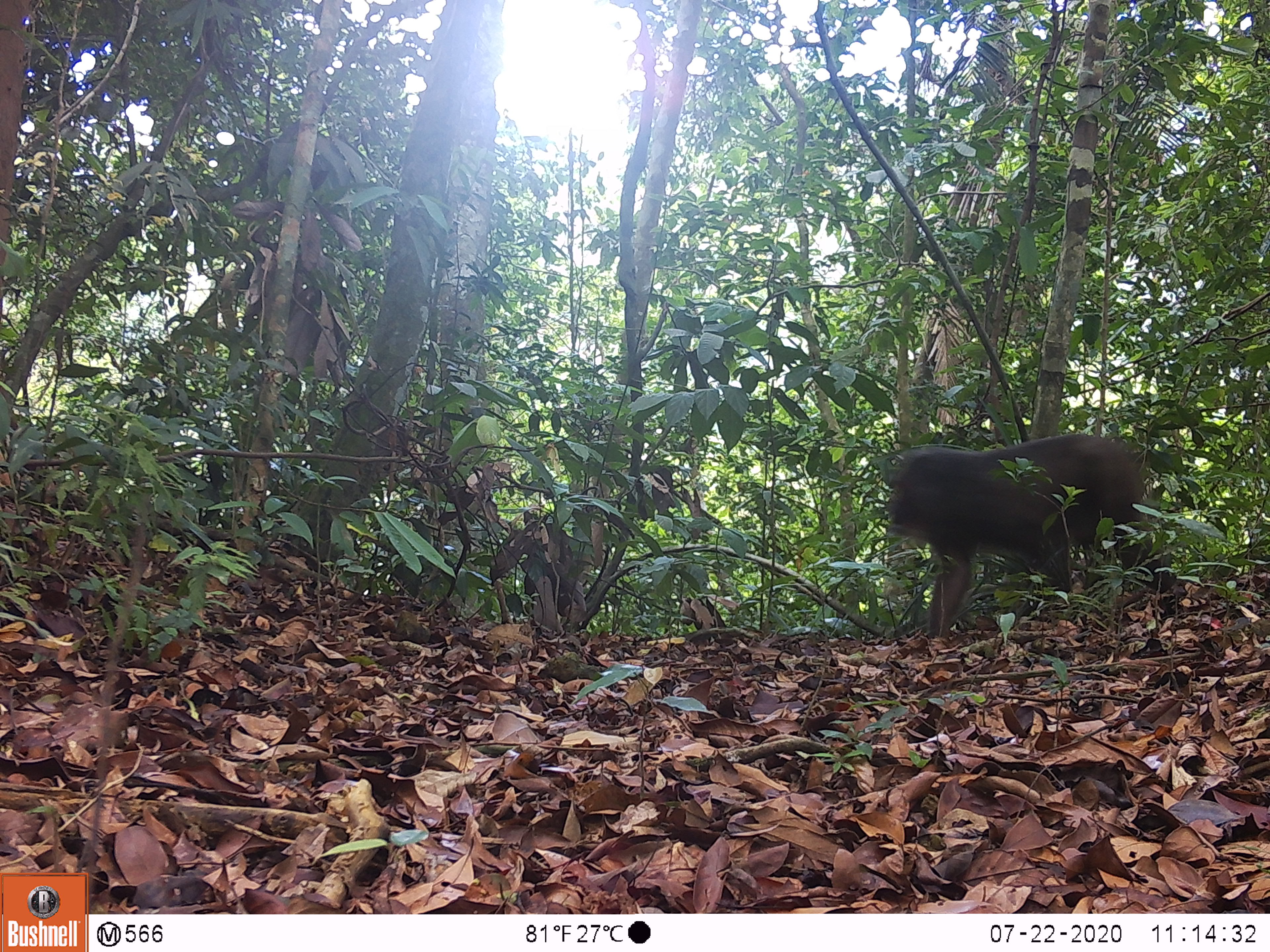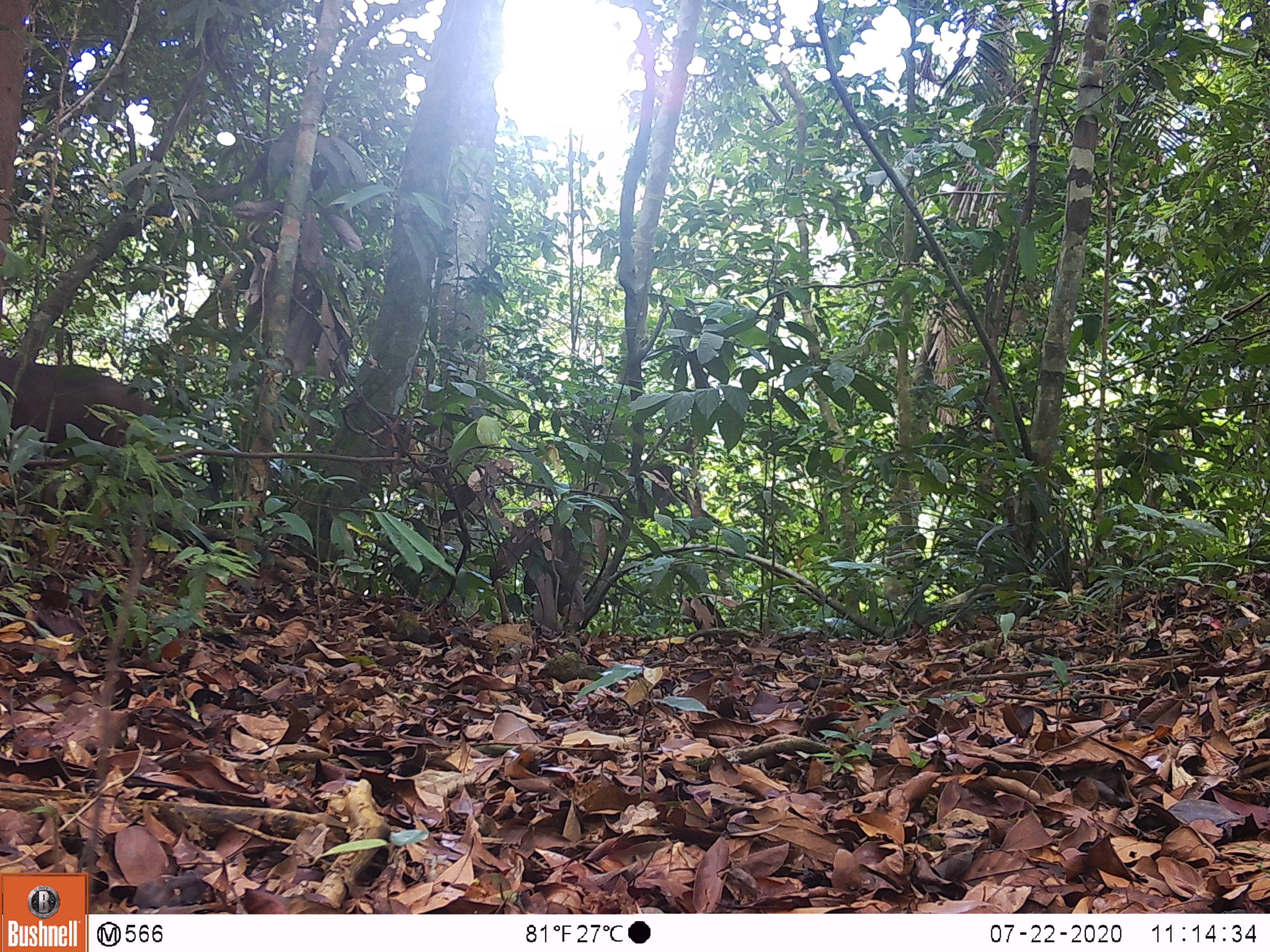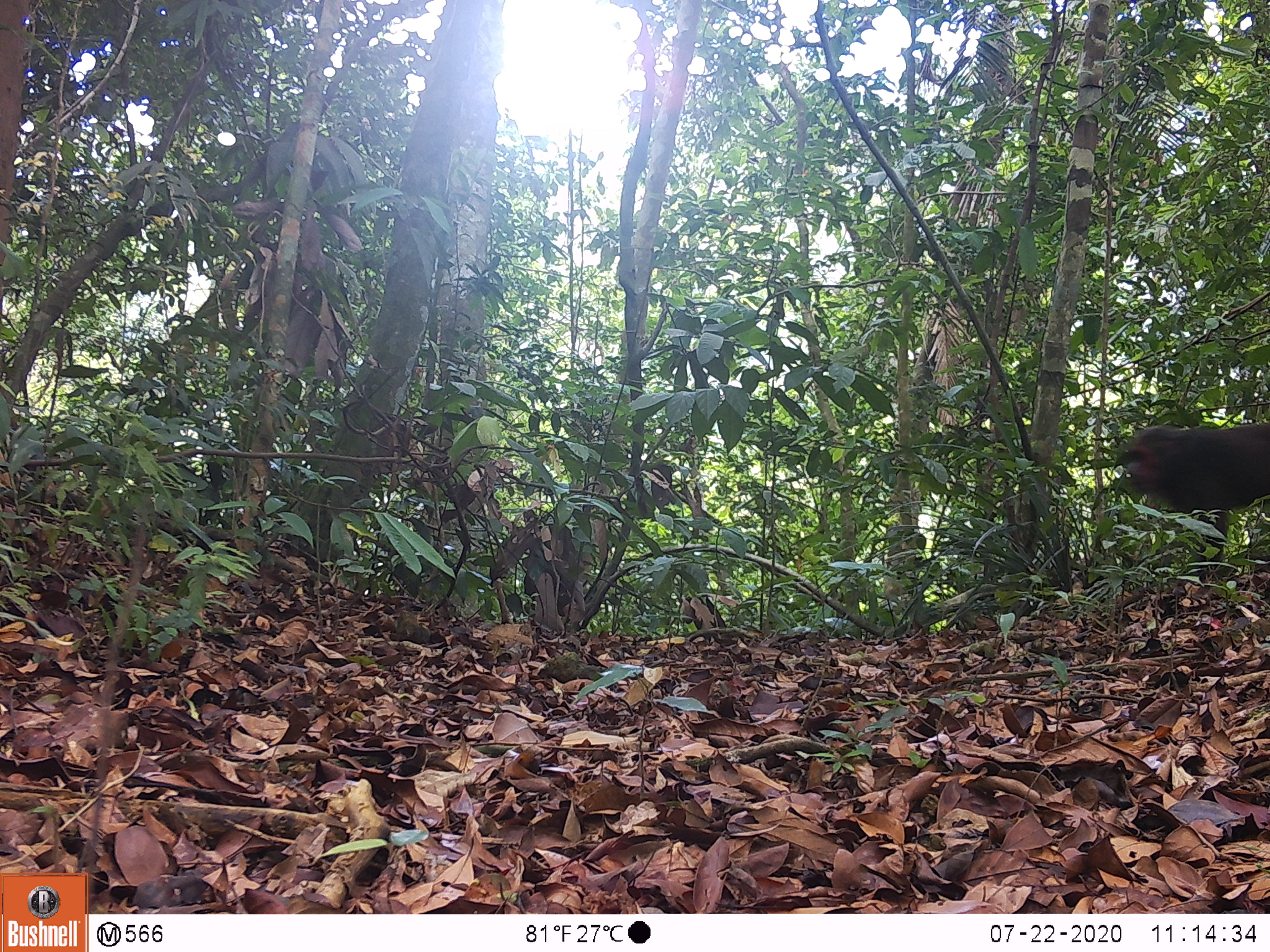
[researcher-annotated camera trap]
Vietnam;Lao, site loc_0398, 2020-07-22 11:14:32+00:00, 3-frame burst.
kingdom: Animalia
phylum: Chordata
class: Mammalia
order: Primates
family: Cercopithecidae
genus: Macaca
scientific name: Macaca arctoides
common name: stump-tailed macaque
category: stump tailed macaque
Stump tailed macaque (stump-tailed macaque) (Macaca arctoides). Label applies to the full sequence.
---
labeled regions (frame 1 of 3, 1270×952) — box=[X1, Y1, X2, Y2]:
stump tailed macaque: box=[884, 432, 1177, 638]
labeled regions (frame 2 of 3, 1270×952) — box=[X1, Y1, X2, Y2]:
stump tailed macaque: box=[1, 352, 161, 460]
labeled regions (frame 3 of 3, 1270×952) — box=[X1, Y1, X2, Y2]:
stump tailed macaque: box=[1126, 422, 1268, 561]